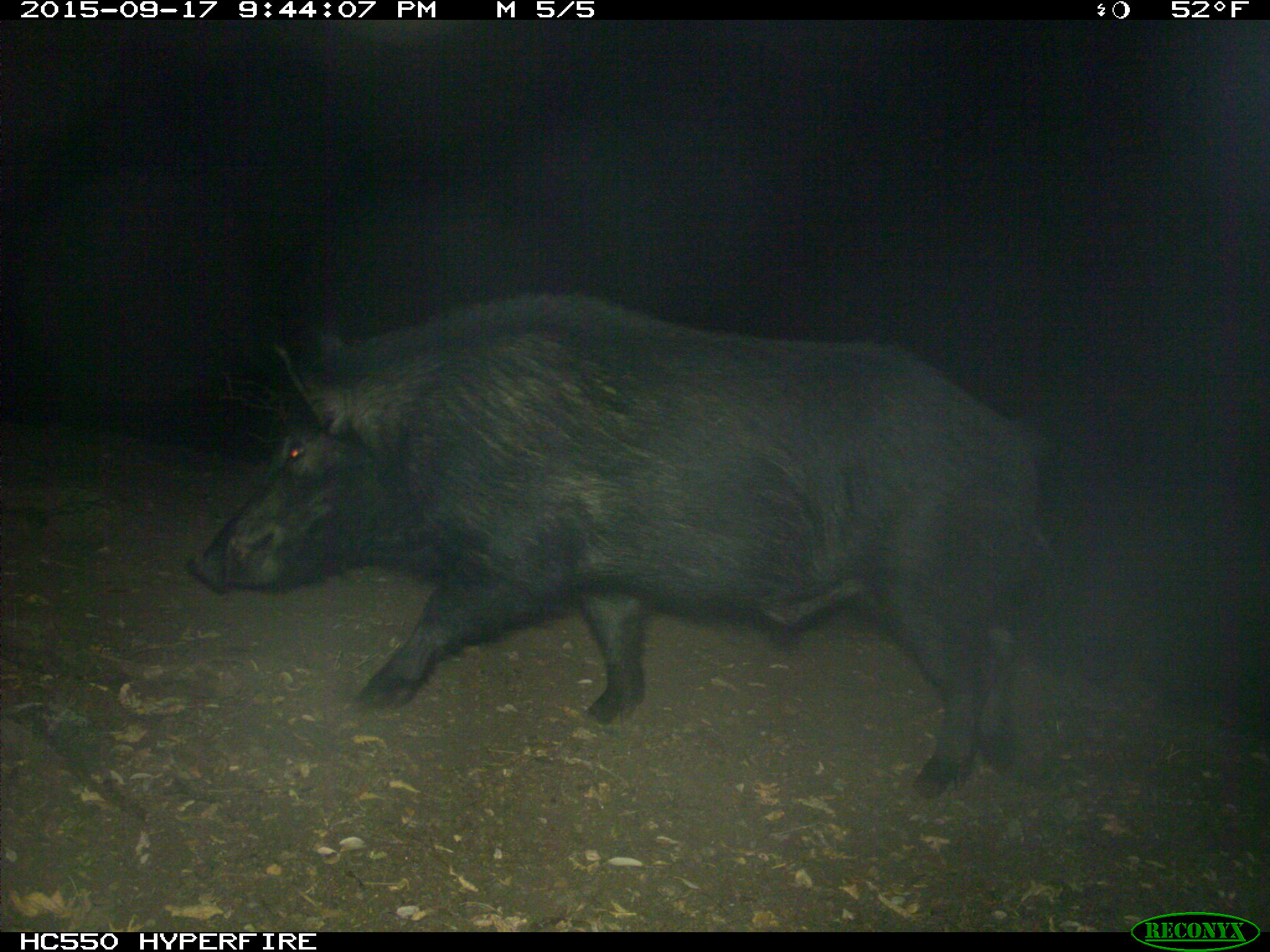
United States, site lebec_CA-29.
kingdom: Animalia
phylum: Chordata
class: Mammalia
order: Artiodactyla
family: Suidae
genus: Sus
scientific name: Sus scrofa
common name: wild boar